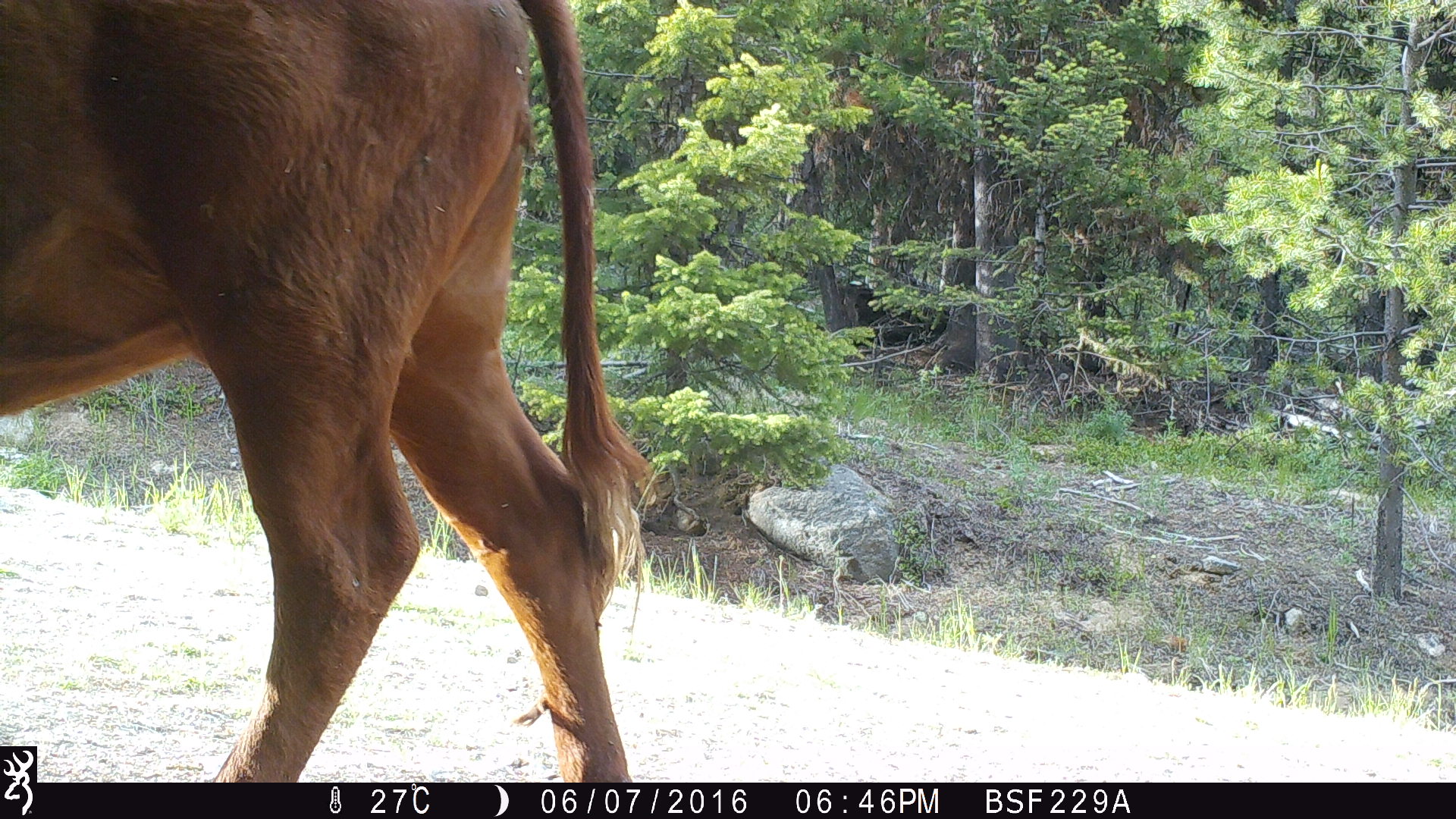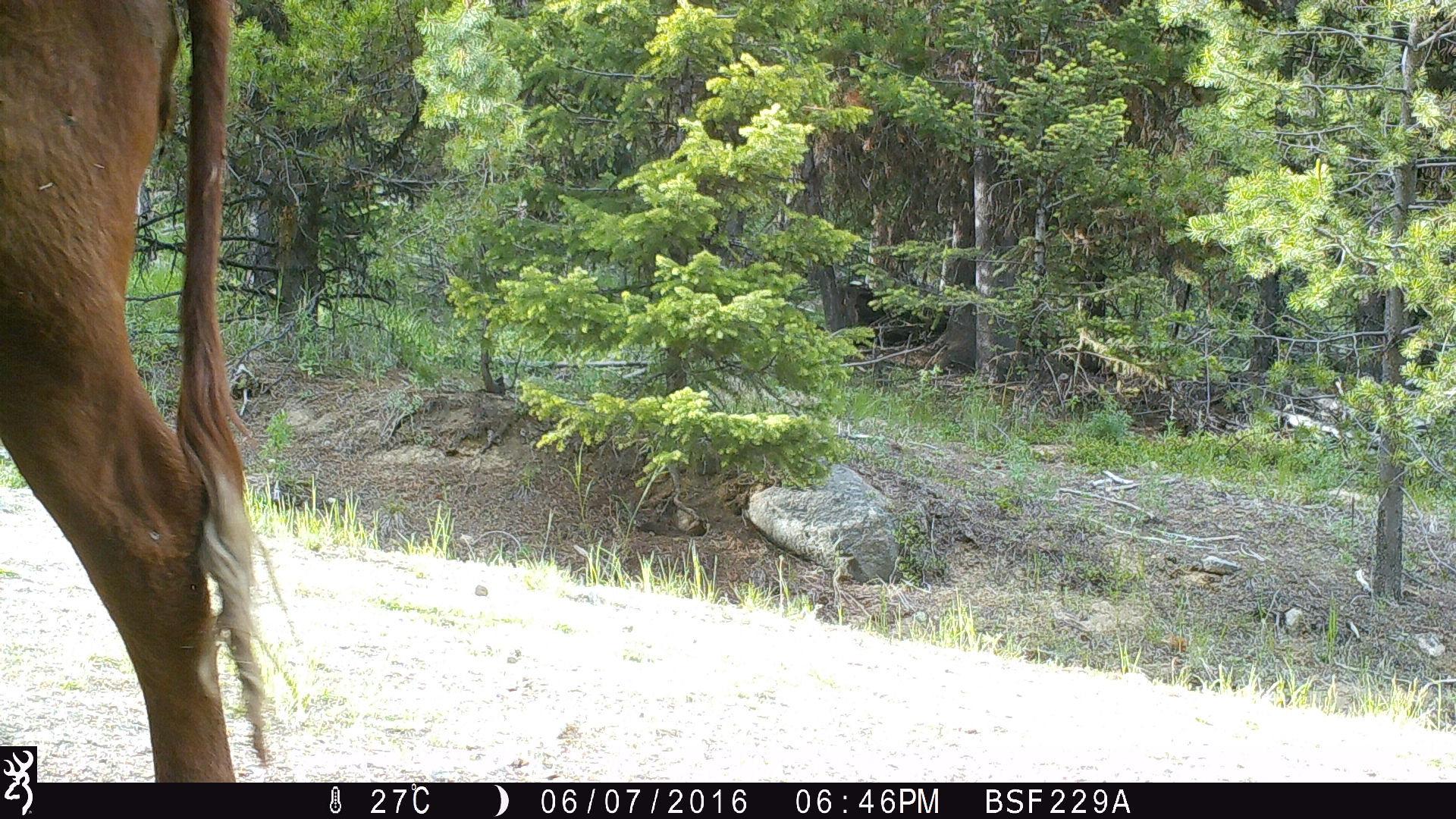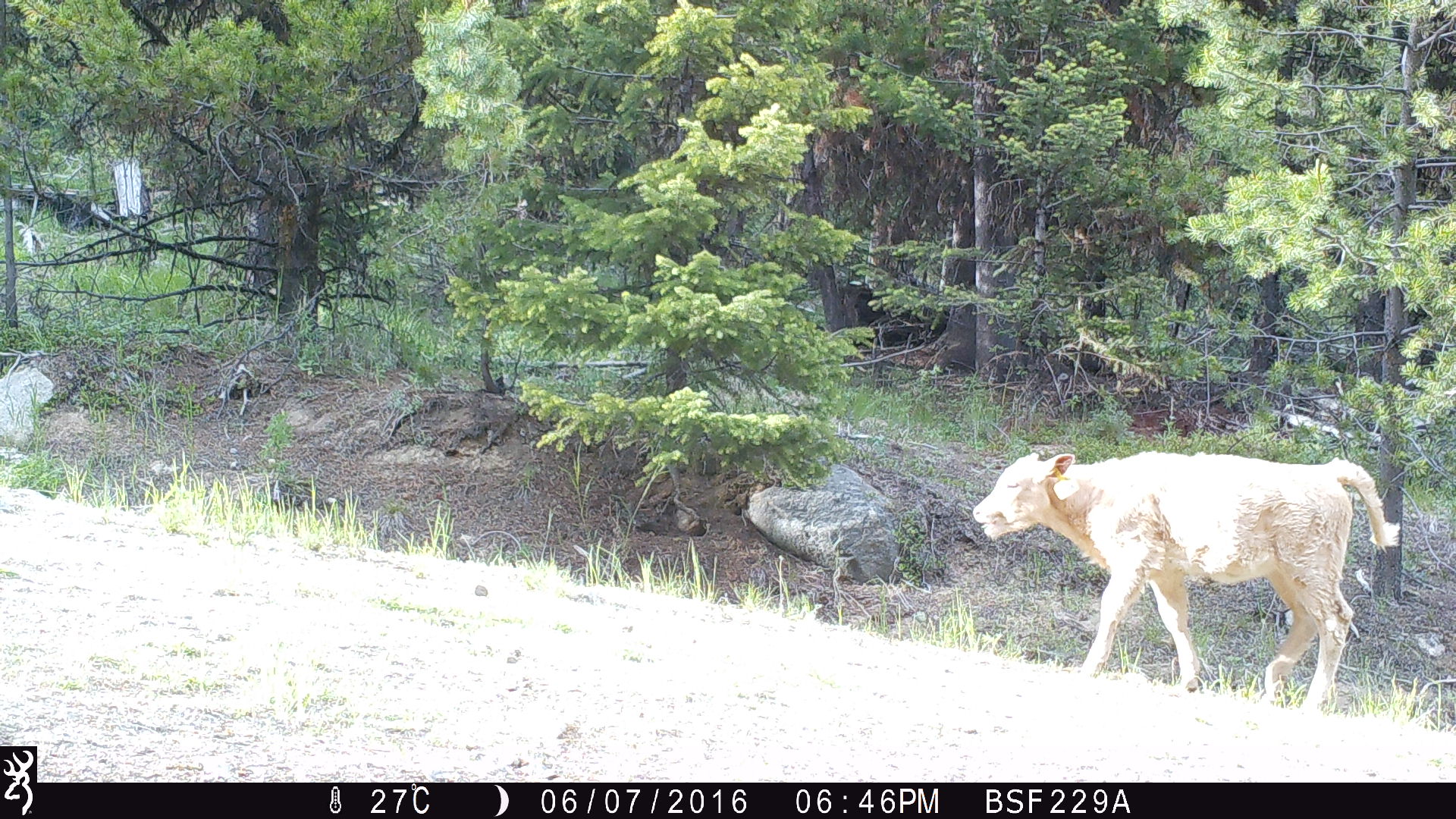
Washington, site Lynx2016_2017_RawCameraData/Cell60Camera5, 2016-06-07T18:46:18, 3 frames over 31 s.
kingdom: Animalia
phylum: Chordata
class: Mammalia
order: Artiodactyla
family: Bovidae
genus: Bos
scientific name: Bos taurus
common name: domestic cattle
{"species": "domestic cattle (Bos taurus)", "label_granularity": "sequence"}